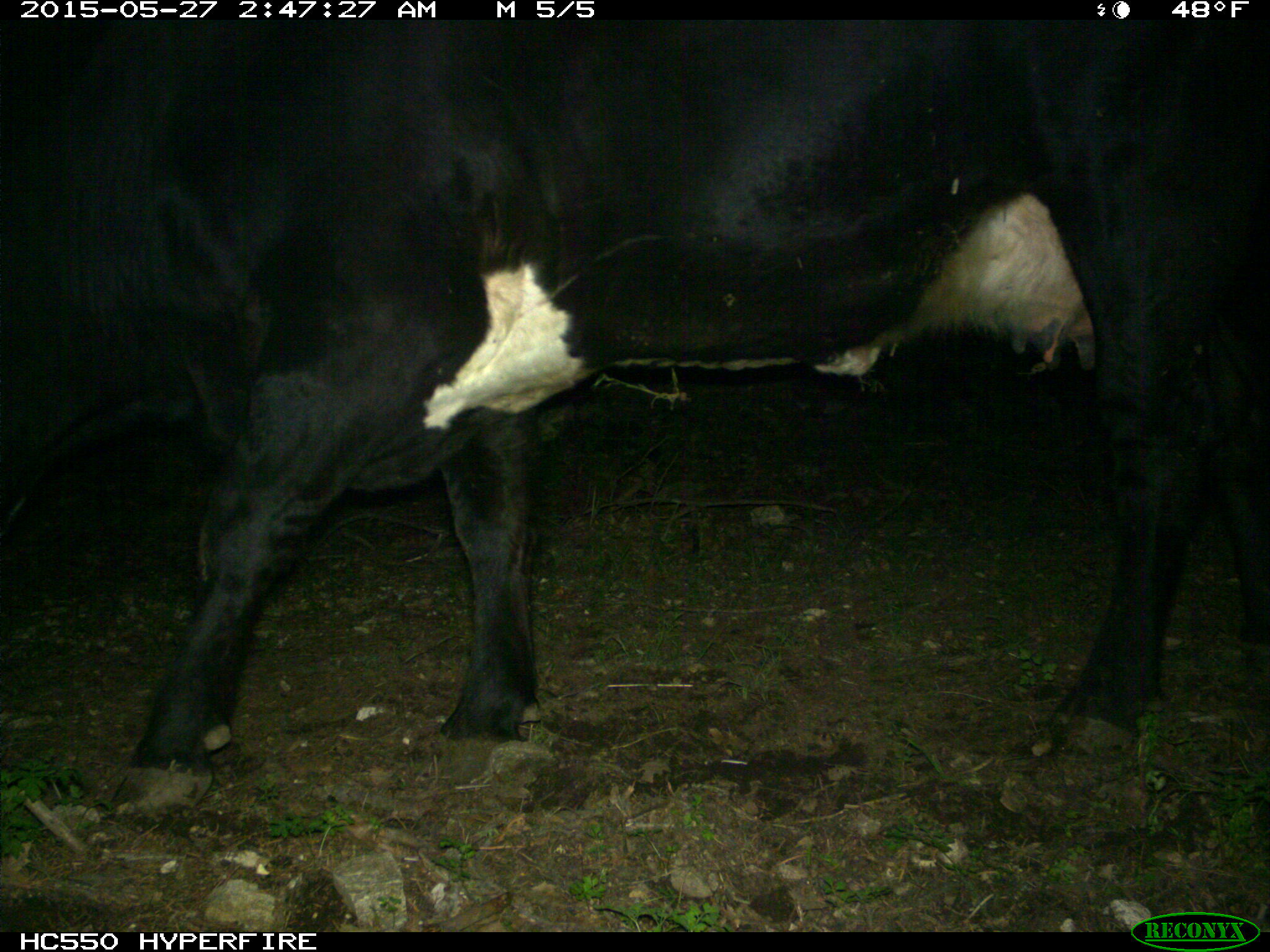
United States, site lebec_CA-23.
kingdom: Animalia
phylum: Chordata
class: Mammalia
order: Artiodactyla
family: Bovidae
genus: Bos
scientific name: Bos taurus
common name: domestic cow